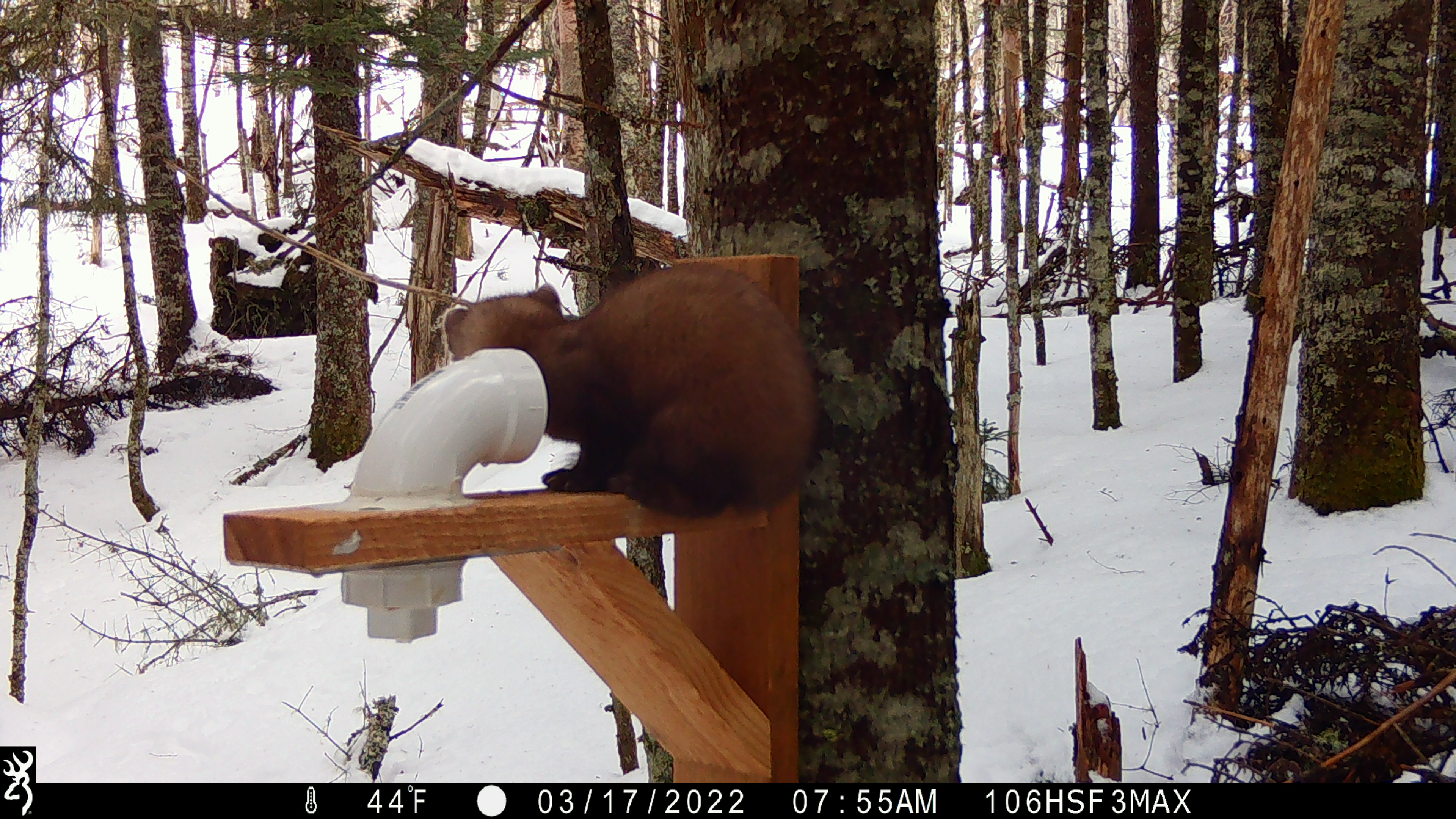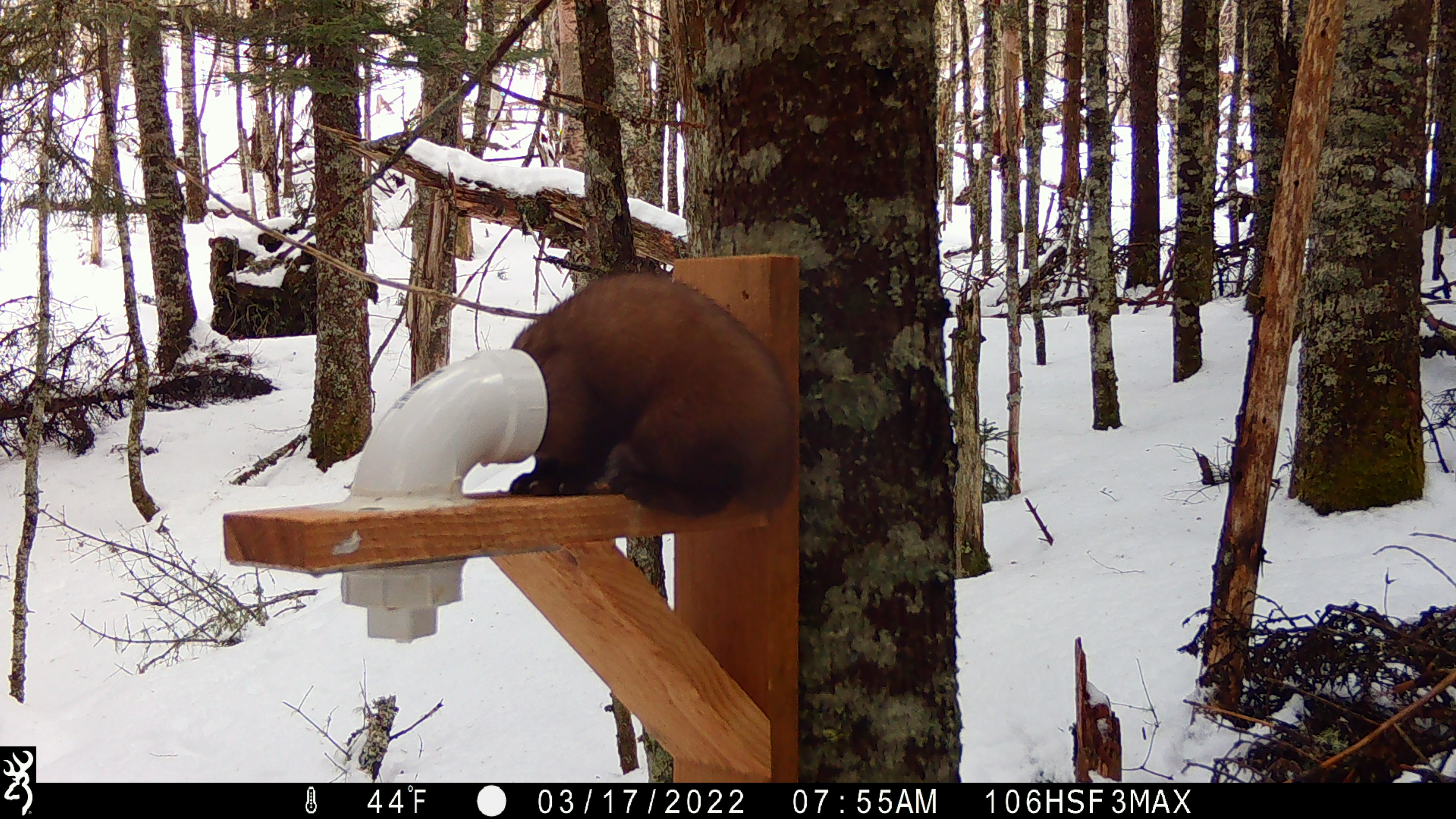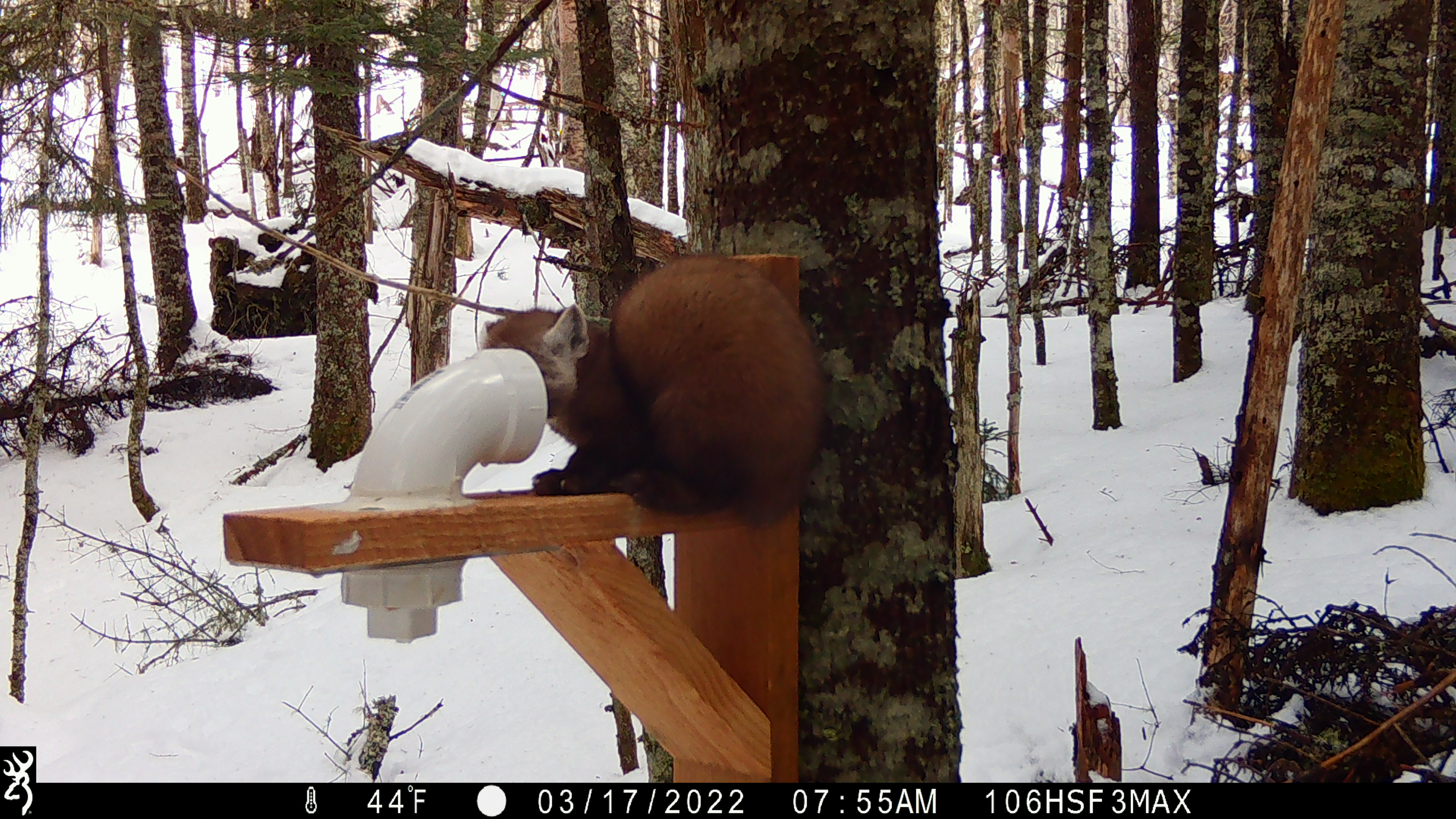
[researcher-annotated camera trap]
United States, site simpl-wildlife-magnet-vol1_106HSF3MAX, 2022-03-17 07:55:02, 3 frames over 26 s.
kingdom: Animalia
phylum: Chordata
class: Mammalia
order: Carnivora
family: Mustelidae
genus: Martes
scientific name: Martes americana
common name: american marten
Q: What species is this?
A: American marten (Martes americana).